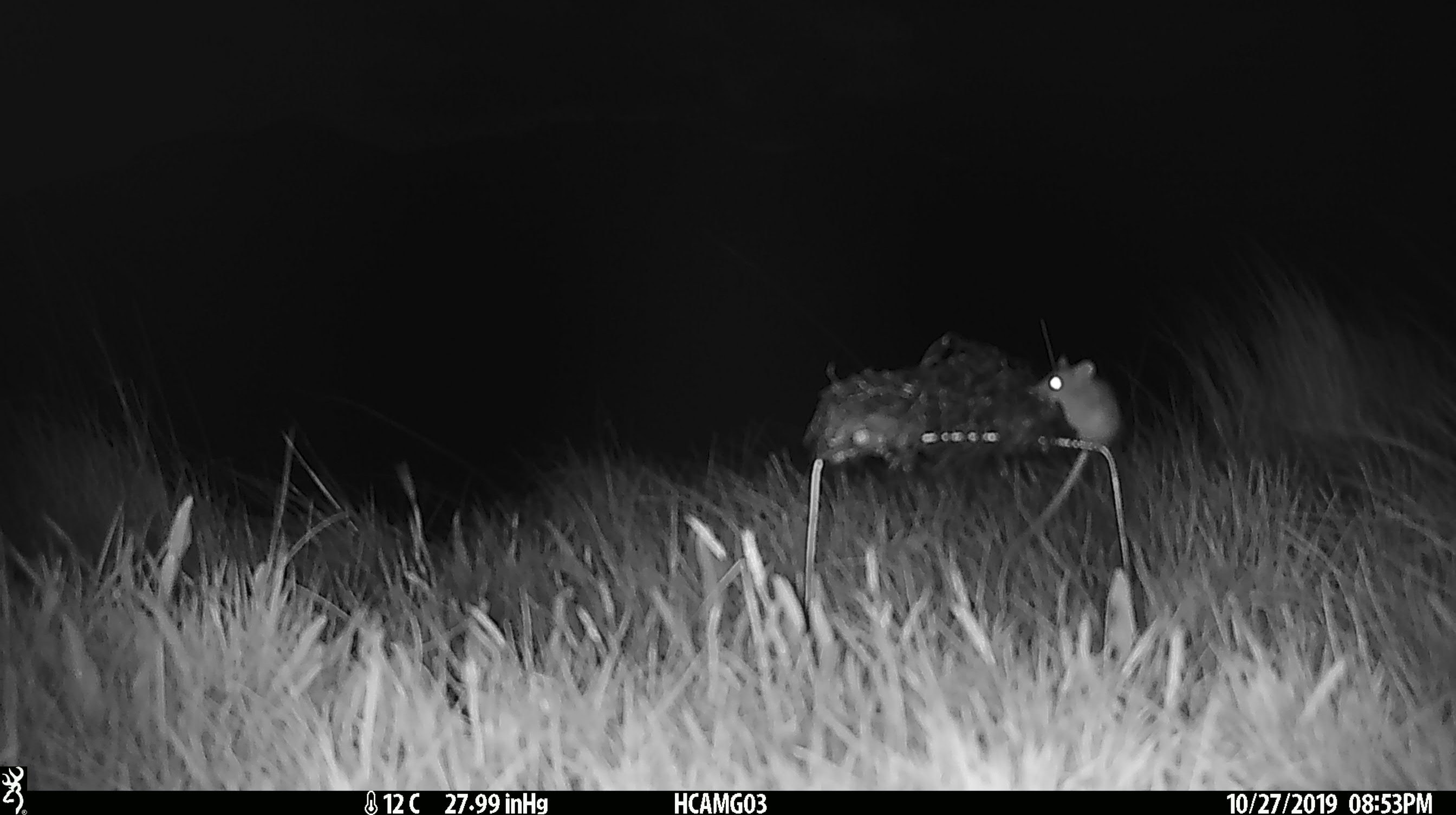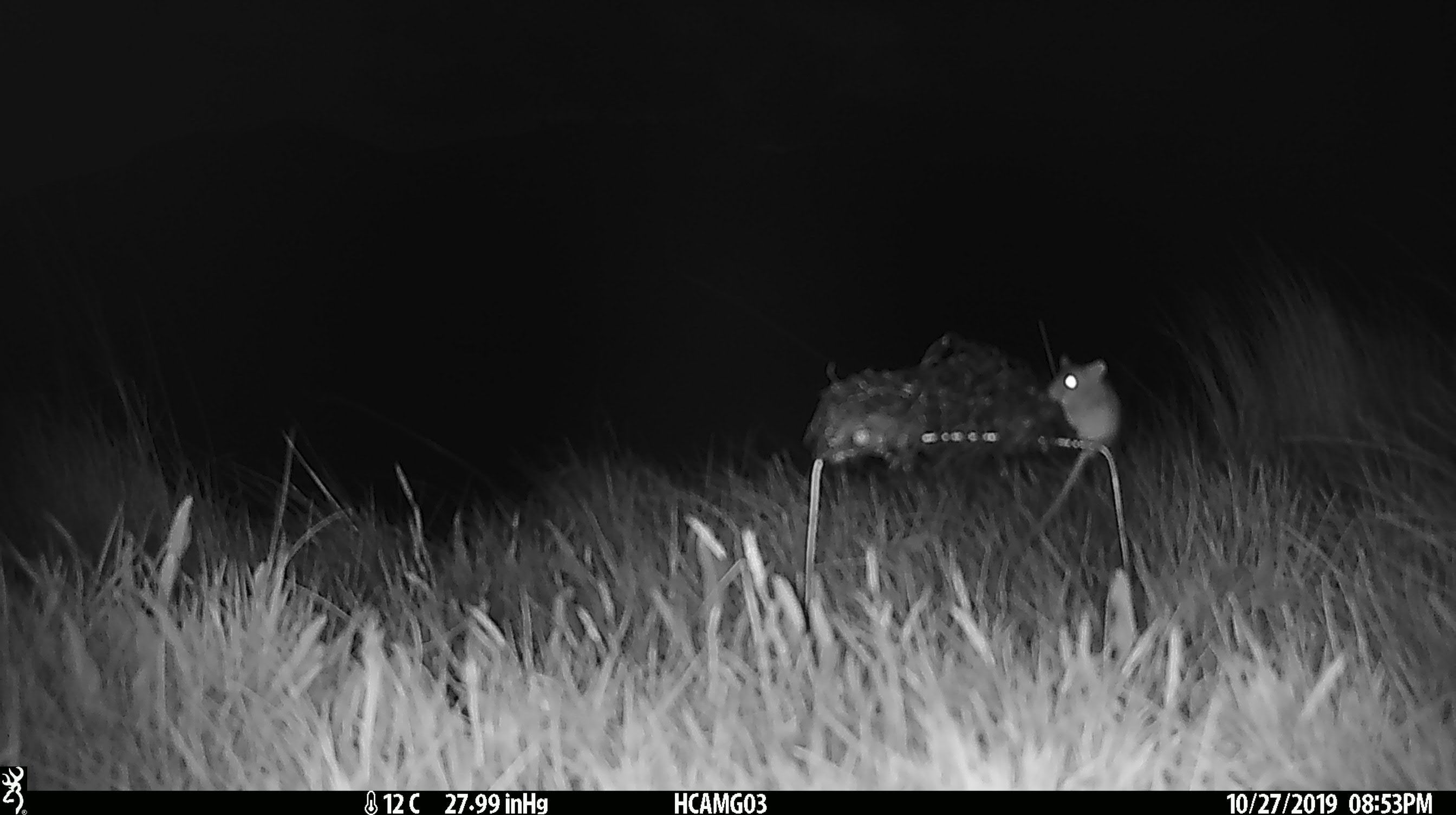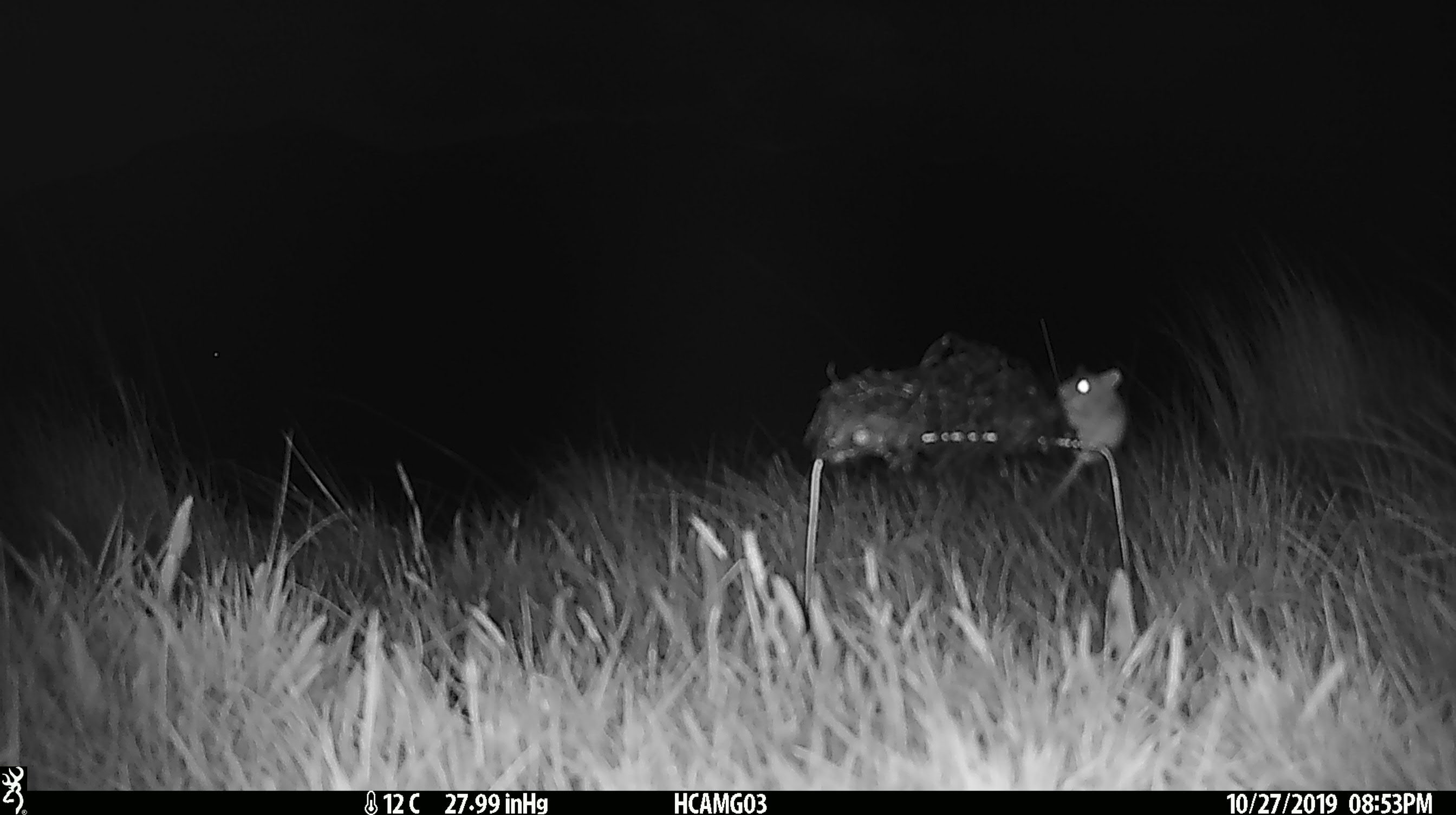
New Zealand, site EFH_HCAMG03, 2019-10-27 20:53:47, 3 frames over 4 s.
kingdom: Animalia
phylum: Chordata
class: Mammalia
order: Rodentia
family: Muridae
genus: Mus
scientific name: Mus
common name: mouse